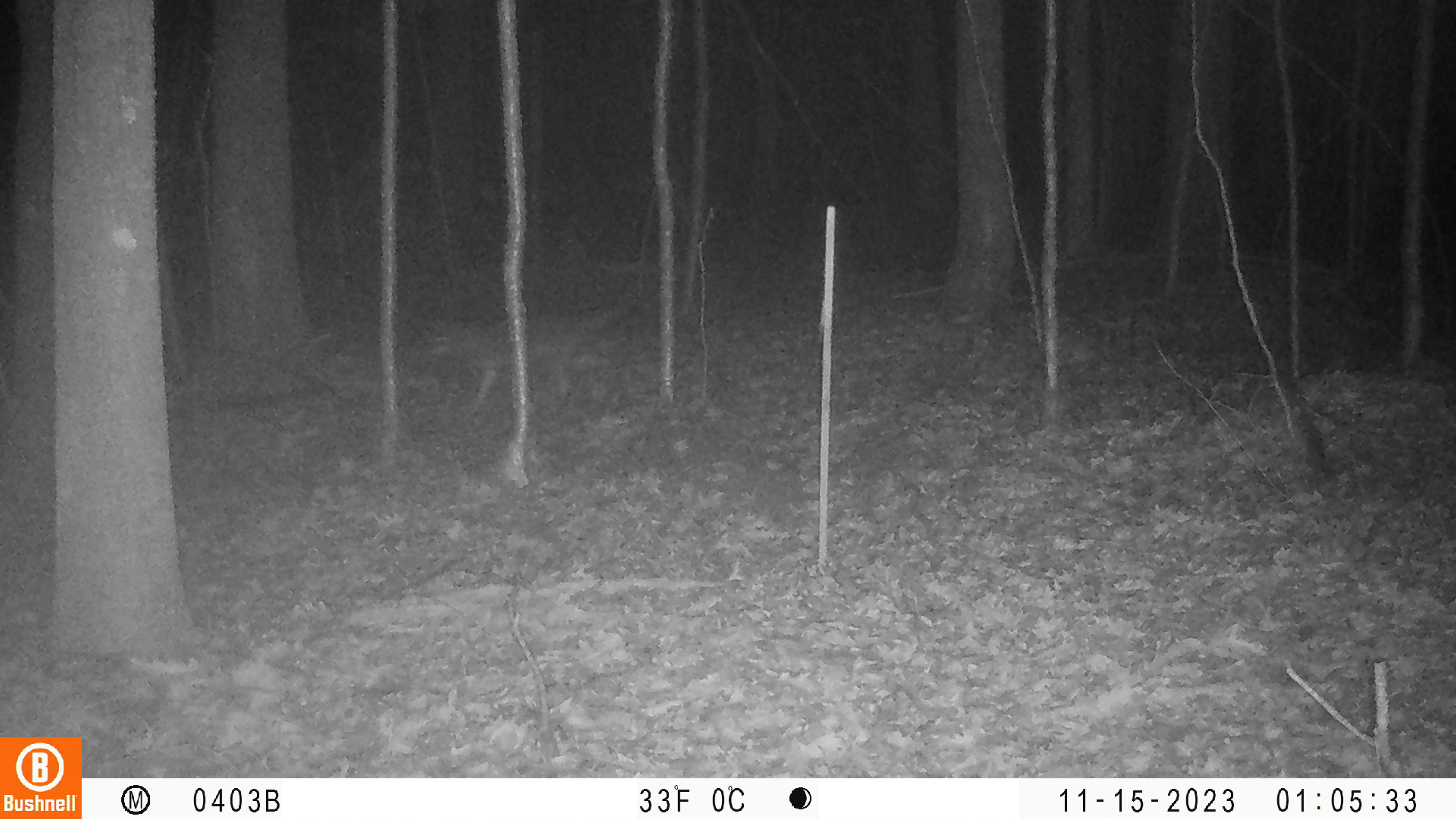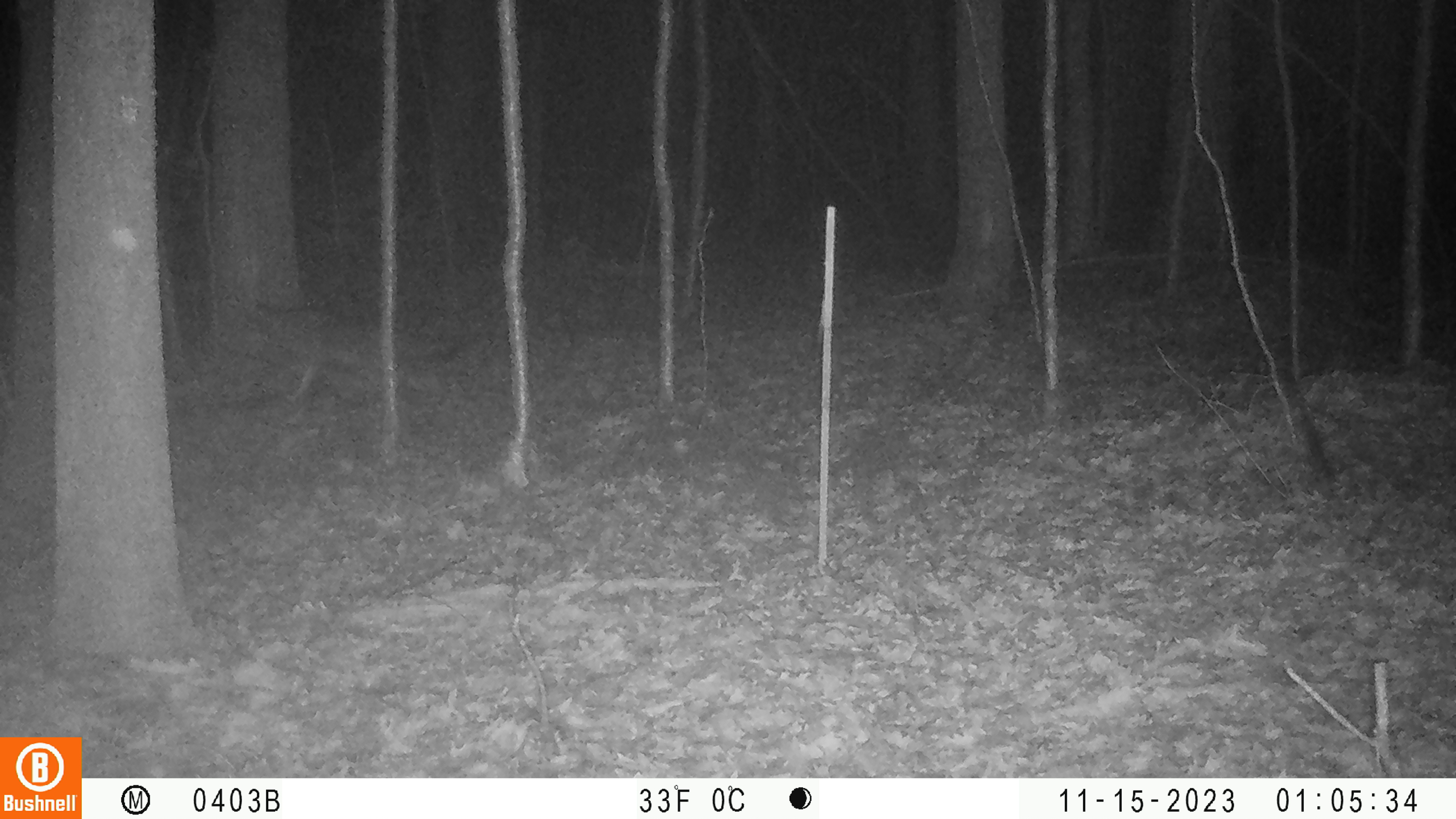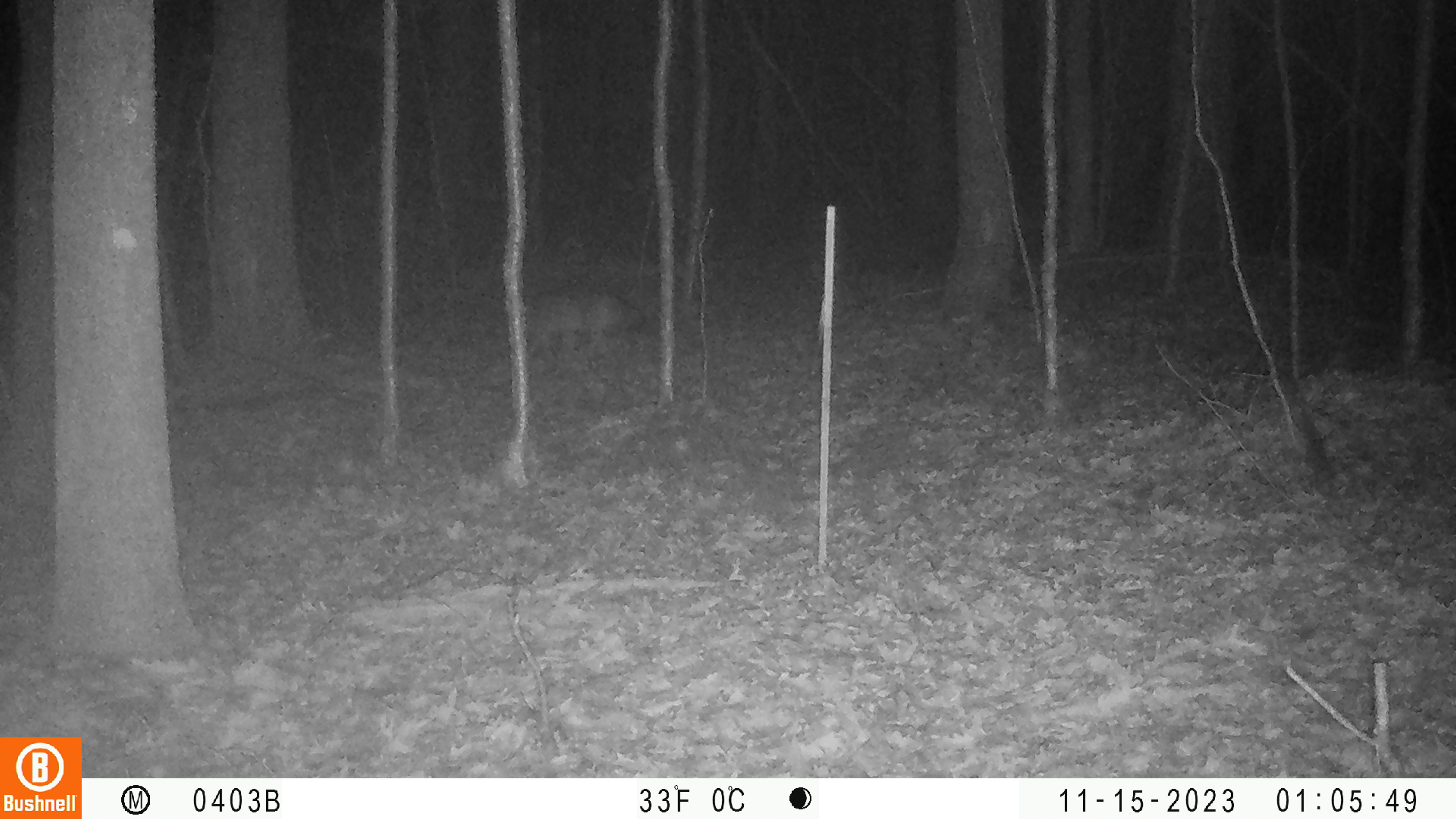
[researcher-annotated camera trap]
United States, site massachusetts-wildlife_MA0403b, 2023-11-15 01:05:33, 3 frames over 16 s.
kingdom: Animalia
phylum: Chordata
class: Mammalia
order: Carnivora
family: Canidae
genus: Canis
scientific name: Canis latrans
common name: coyote